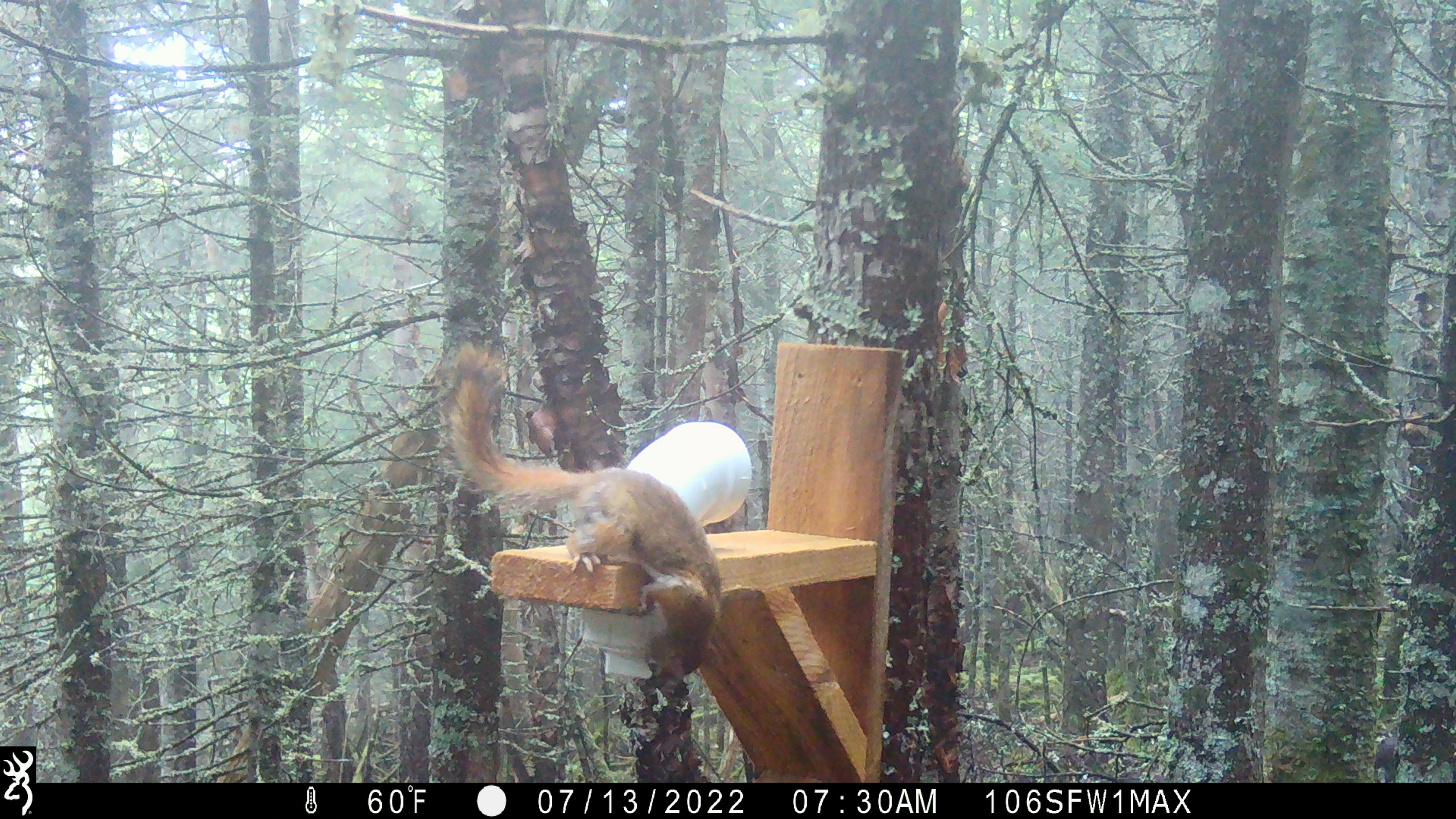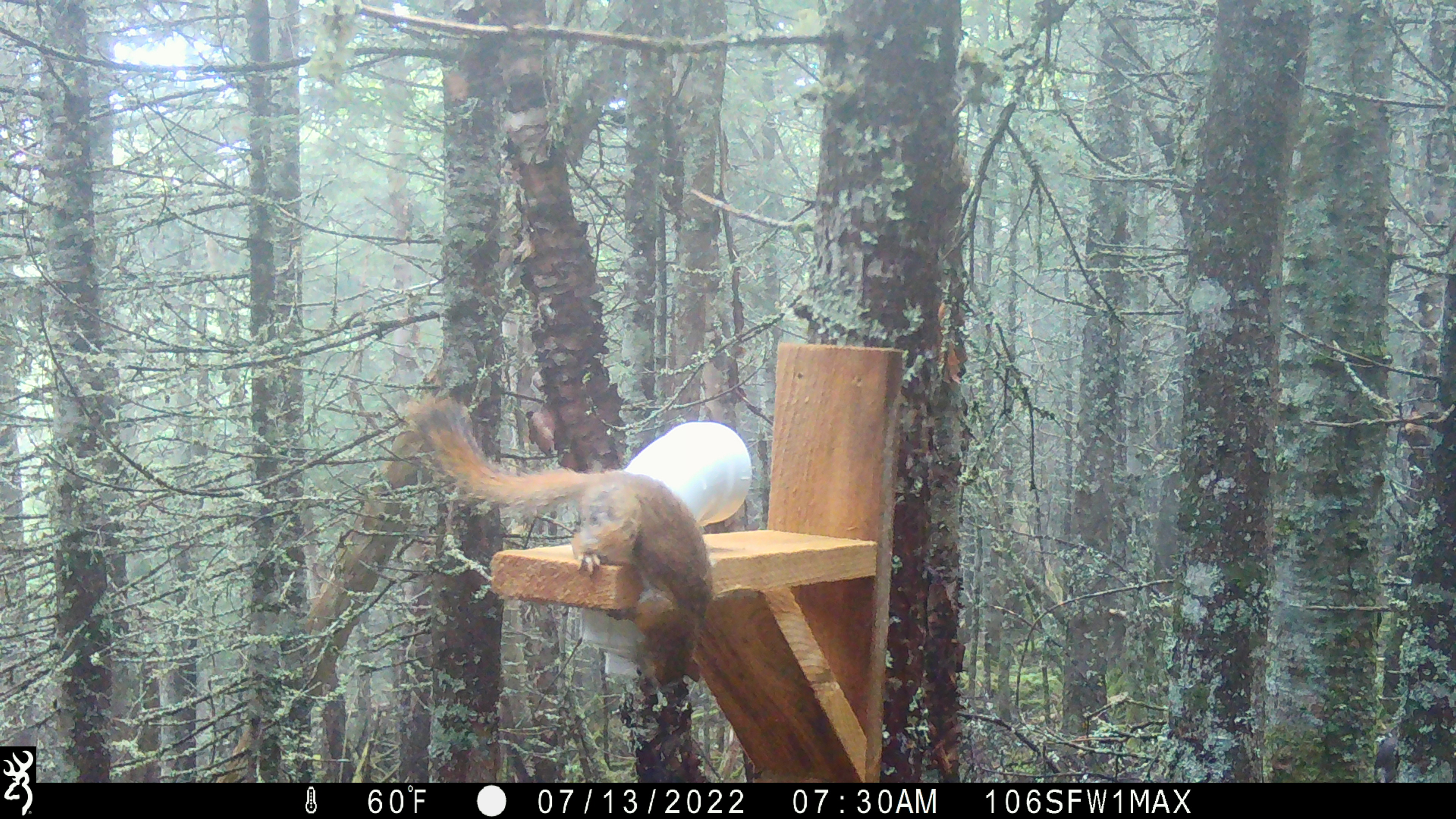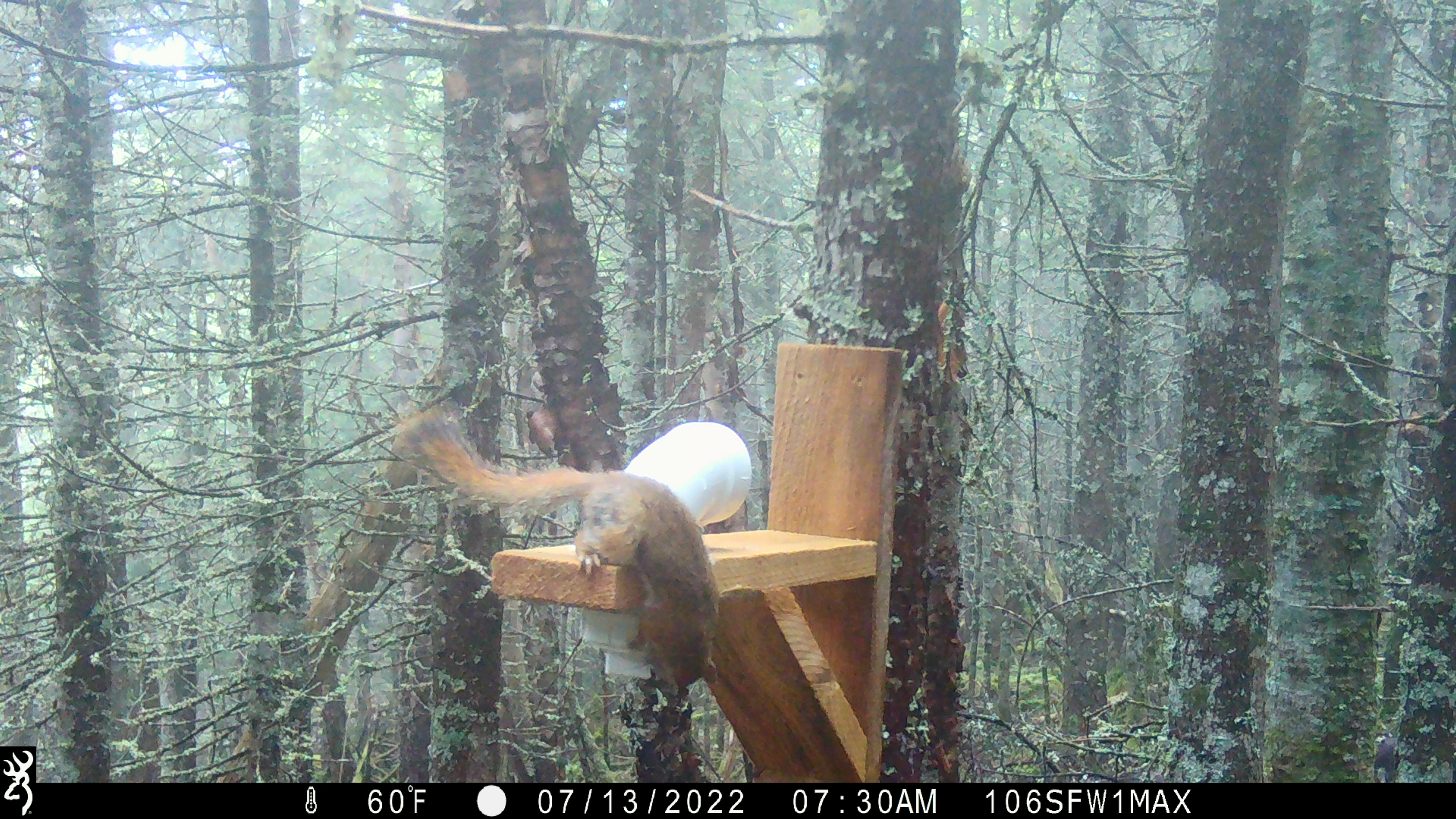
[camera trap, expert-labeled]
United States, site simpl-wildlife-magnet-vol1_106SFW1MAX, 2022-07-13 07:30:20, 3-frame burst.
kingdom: Animalia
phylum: Chordata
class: Mammalia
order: Rodentia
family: Sciuridae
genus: Tamiasciurus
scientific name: Tamiasciurus hudsonicus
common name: red squirrel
Red squirrel (Tamiasciurus hudsonicus).